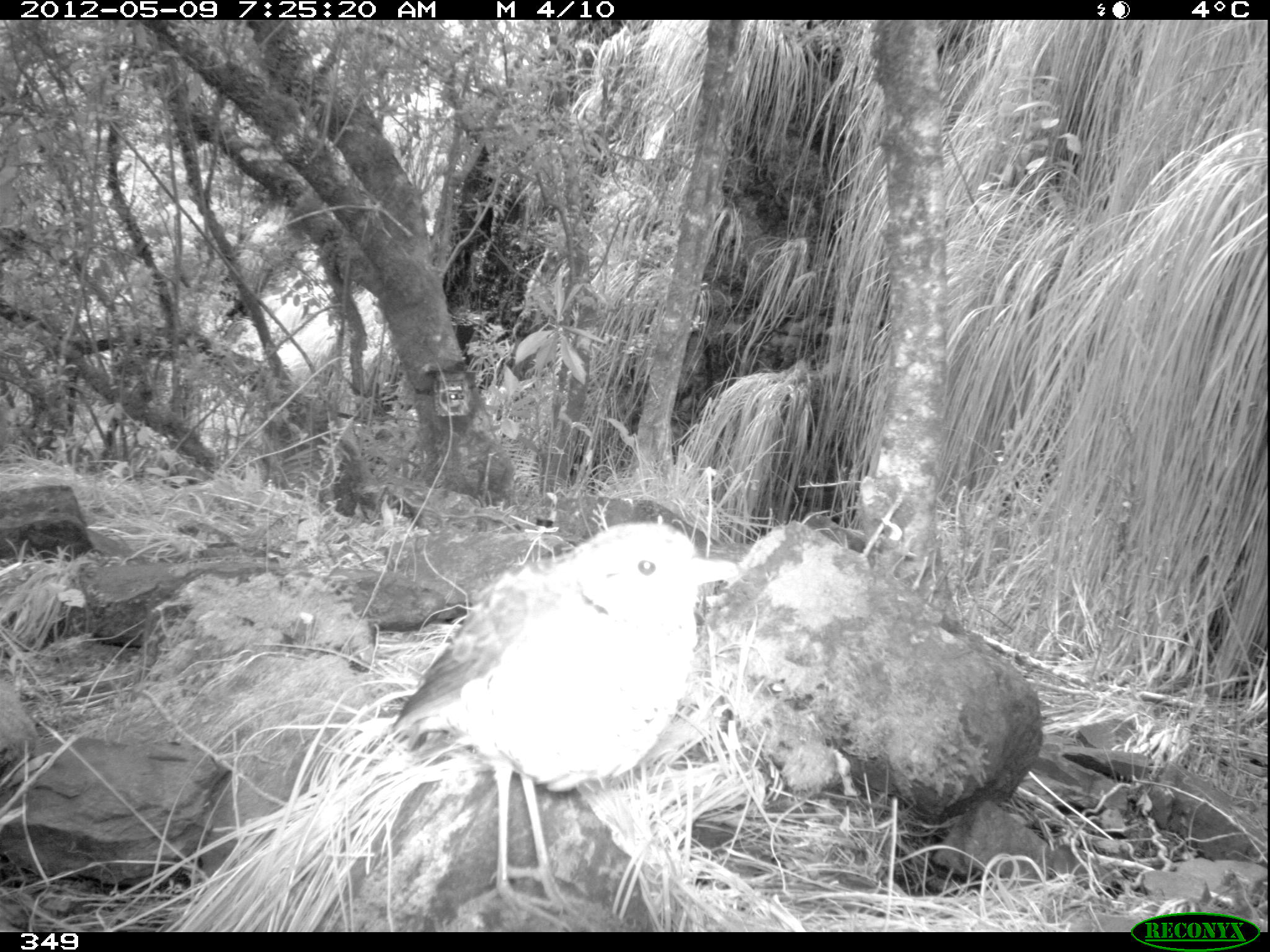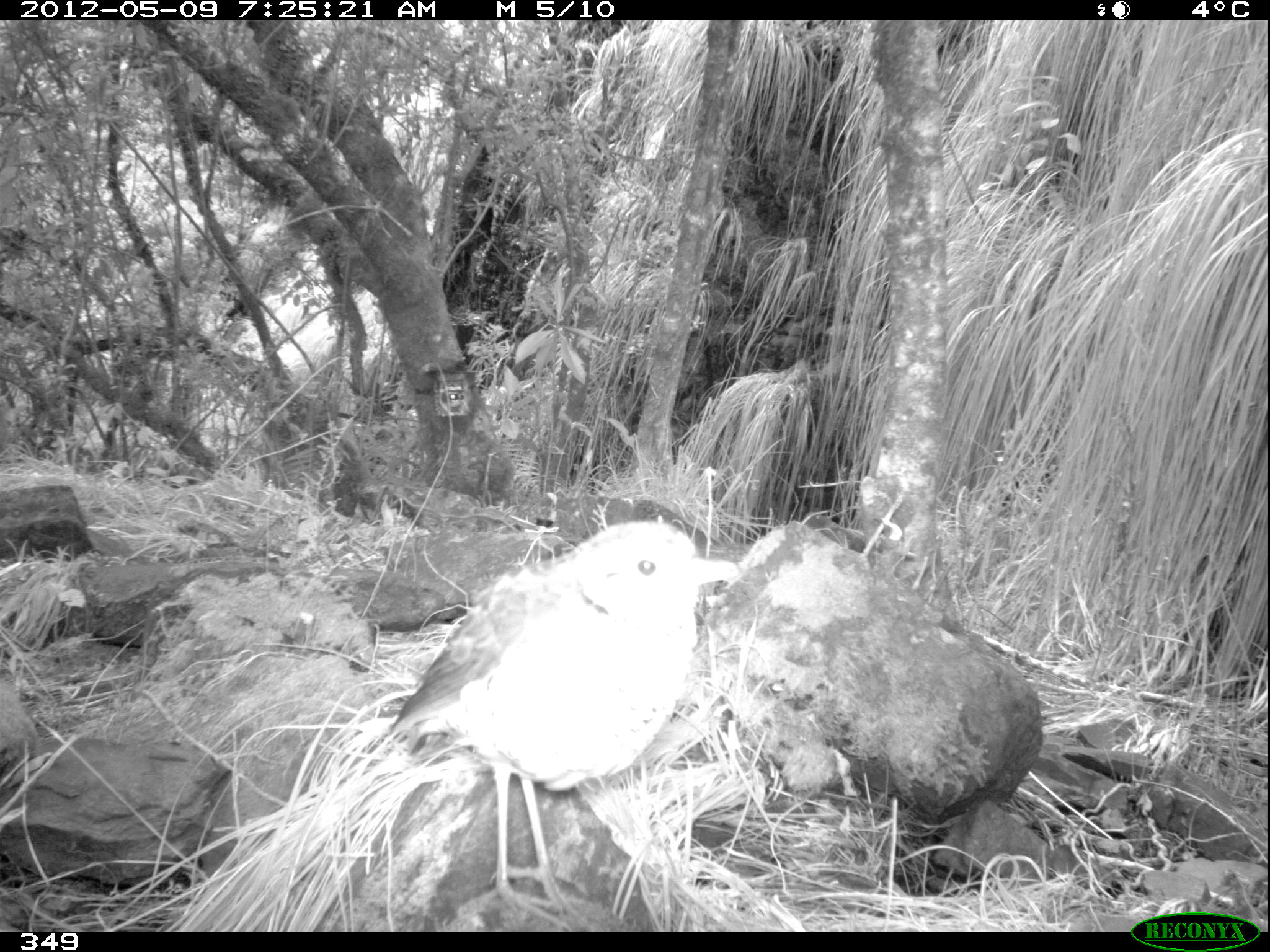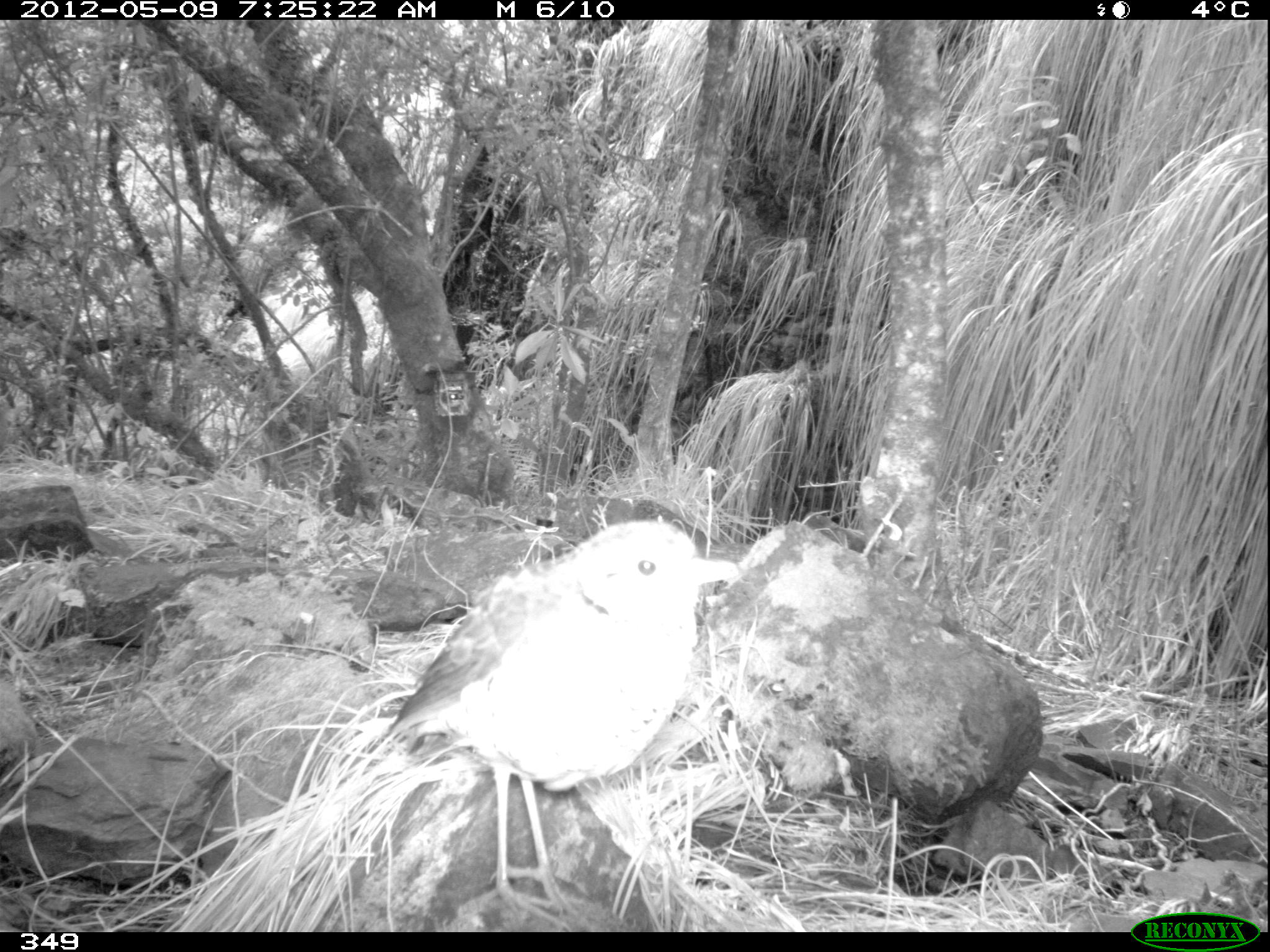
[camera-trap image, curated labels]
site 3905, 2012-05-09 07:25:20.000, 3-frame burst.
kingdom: Animalia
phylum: Chordata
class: Aves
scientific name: Aves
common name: bird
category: unknown bird